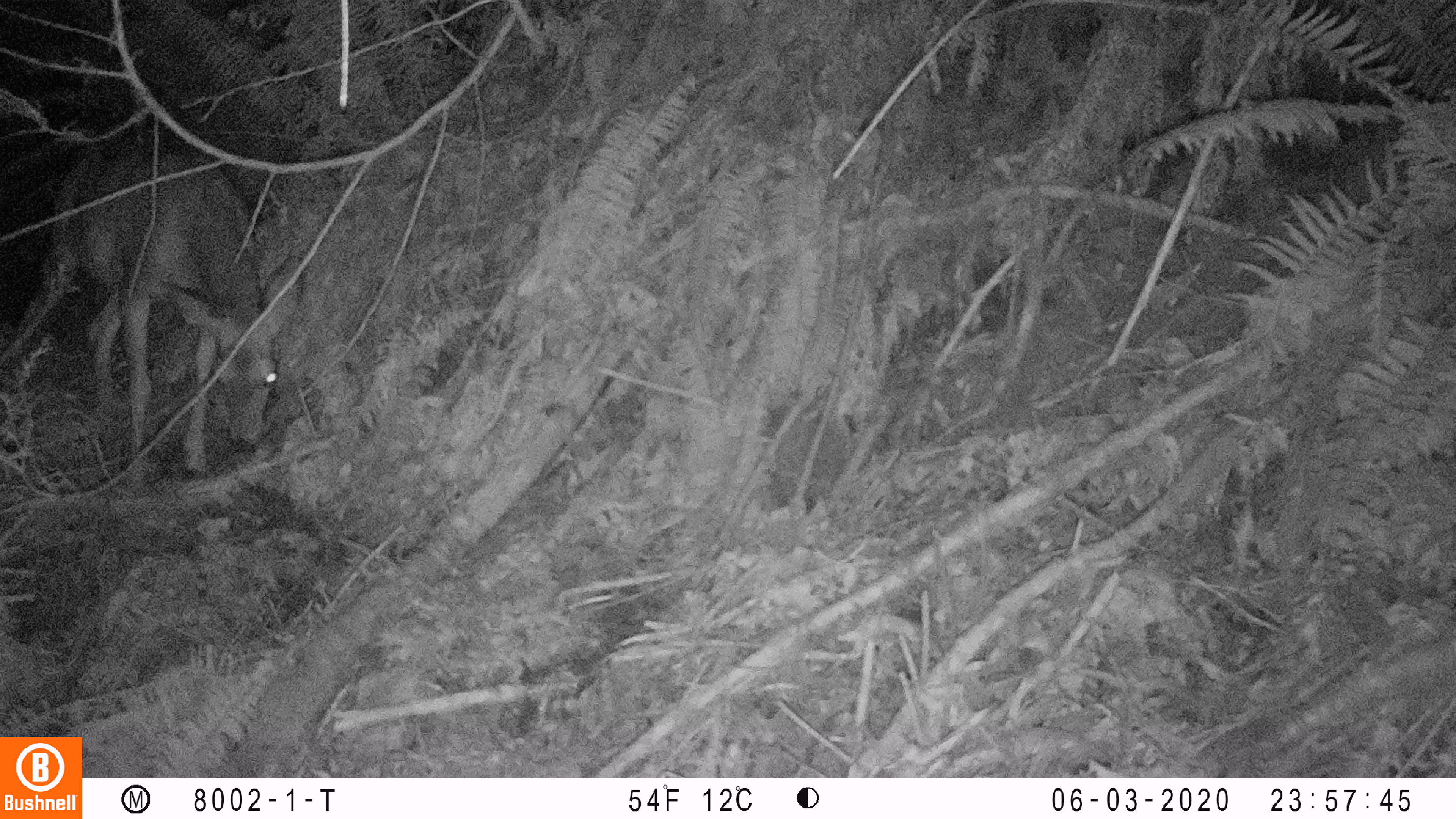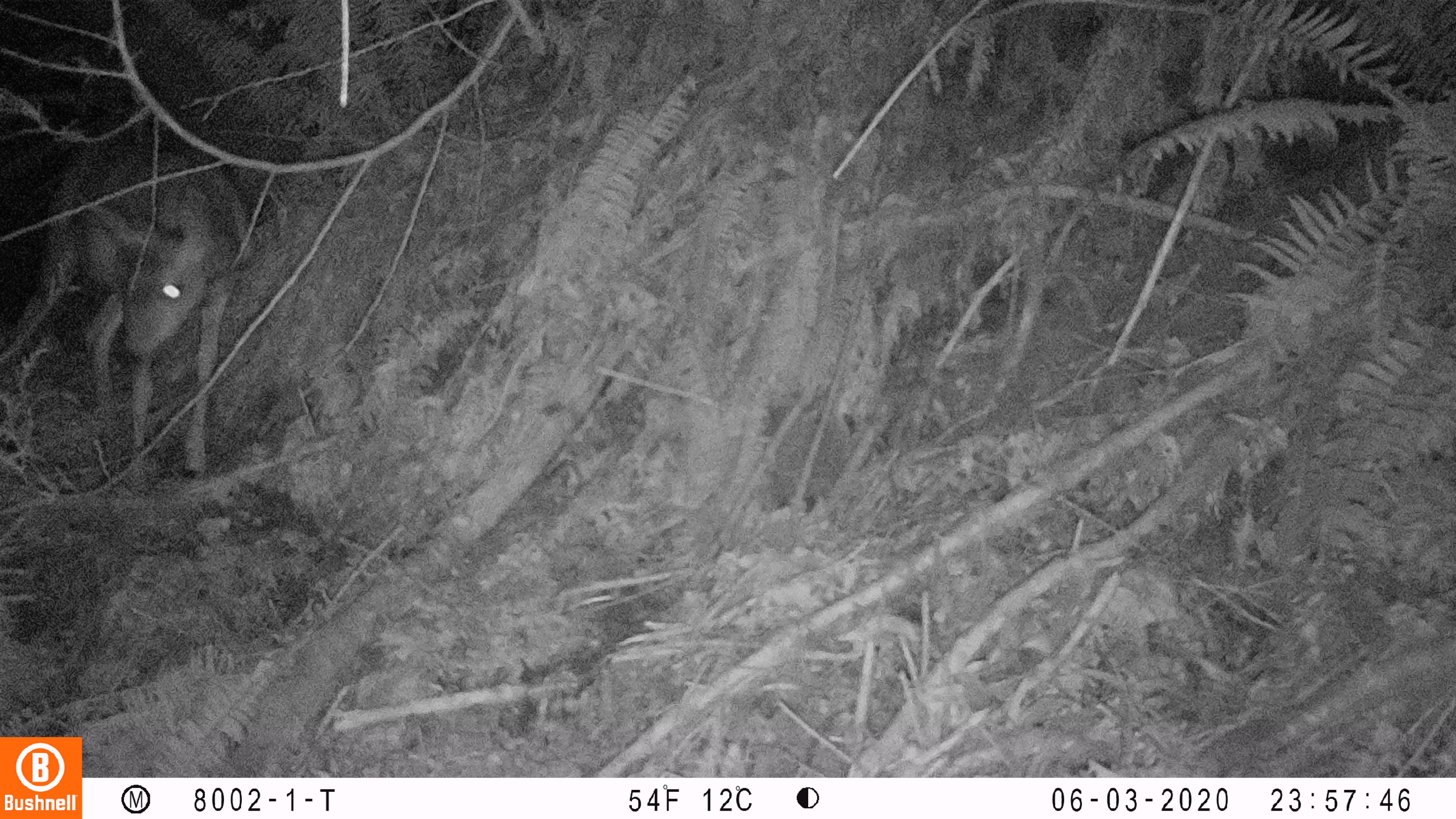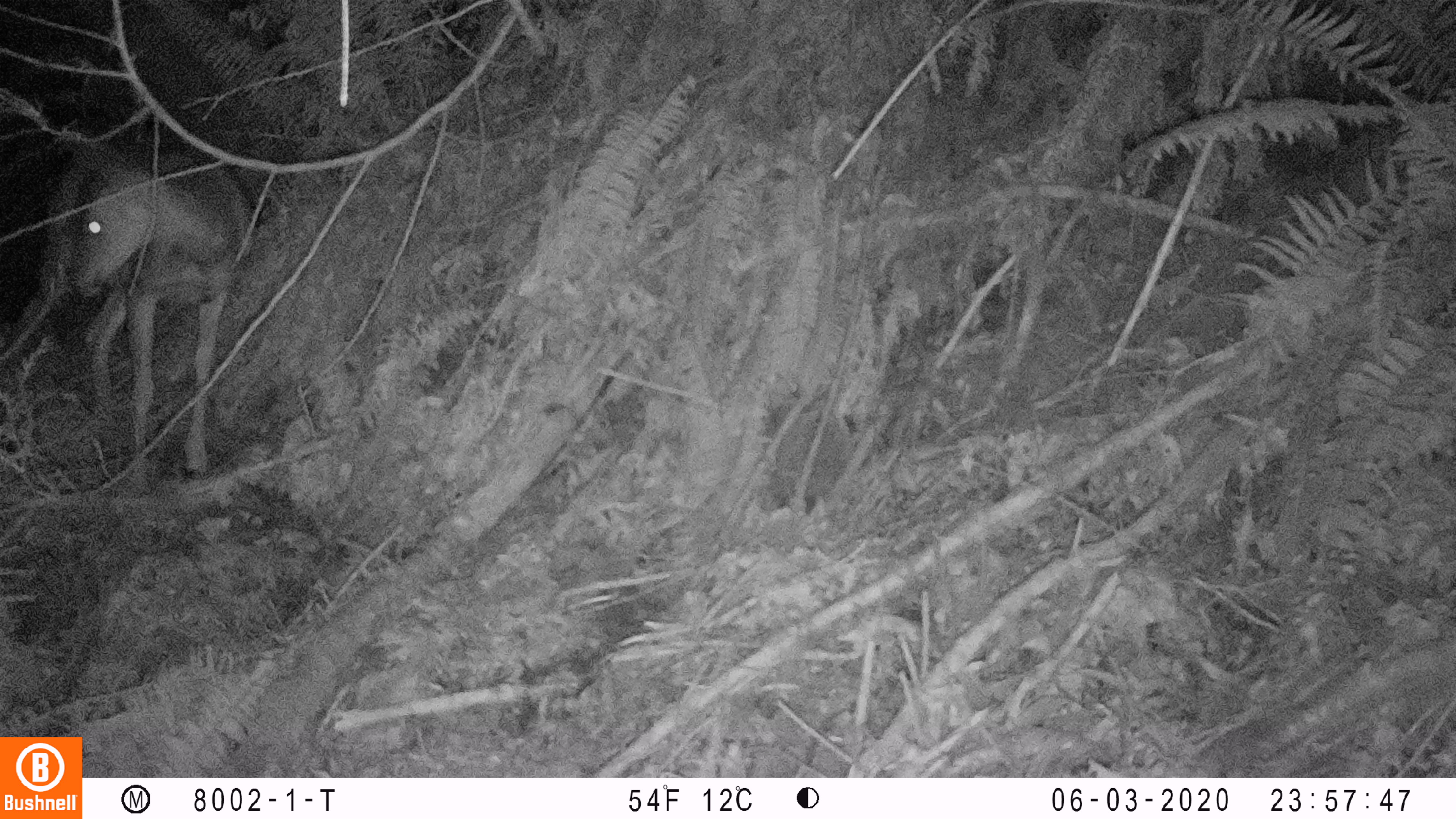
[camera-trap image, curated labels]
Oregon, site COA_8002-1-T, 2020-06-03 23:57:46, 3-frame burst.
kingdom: Animalia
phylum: Chordata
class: Mammalia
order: Artiodactyla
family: Cervidae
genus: Odocoileus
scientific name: Odocoileus hemionus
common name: black-tailed deer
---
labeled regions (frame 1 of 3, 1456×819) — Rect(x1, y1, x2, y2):
black-tailed deer: Rect(33, 139, 323, 486)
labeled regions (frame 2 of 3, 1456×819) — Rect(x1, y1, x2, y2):
black-tailed deer: Rect(40, 135, 266, 492)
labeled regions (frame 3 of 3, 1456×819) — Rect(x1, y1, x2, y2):
black-tailed deer: Rect(33, 129, 272, 495)